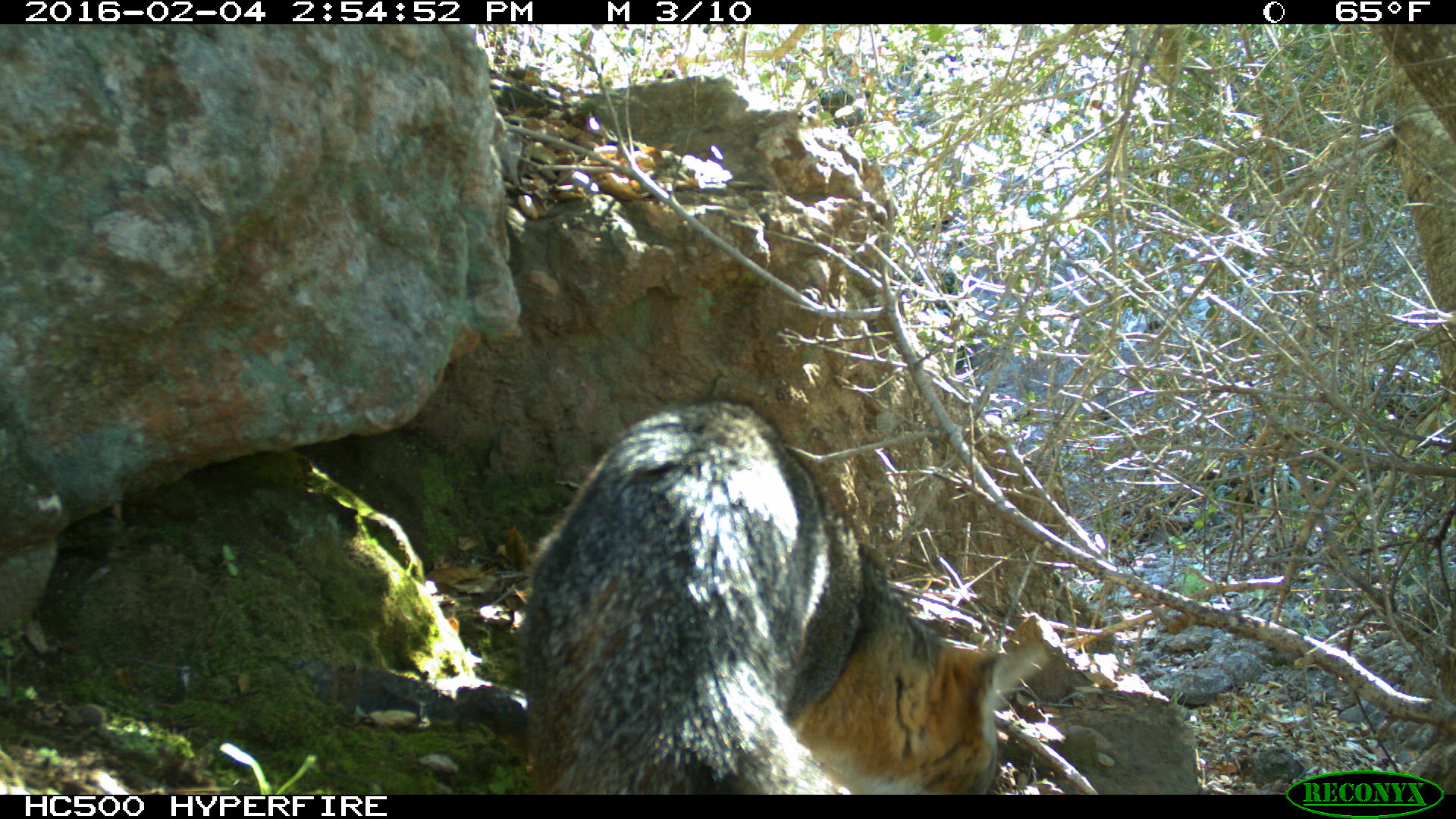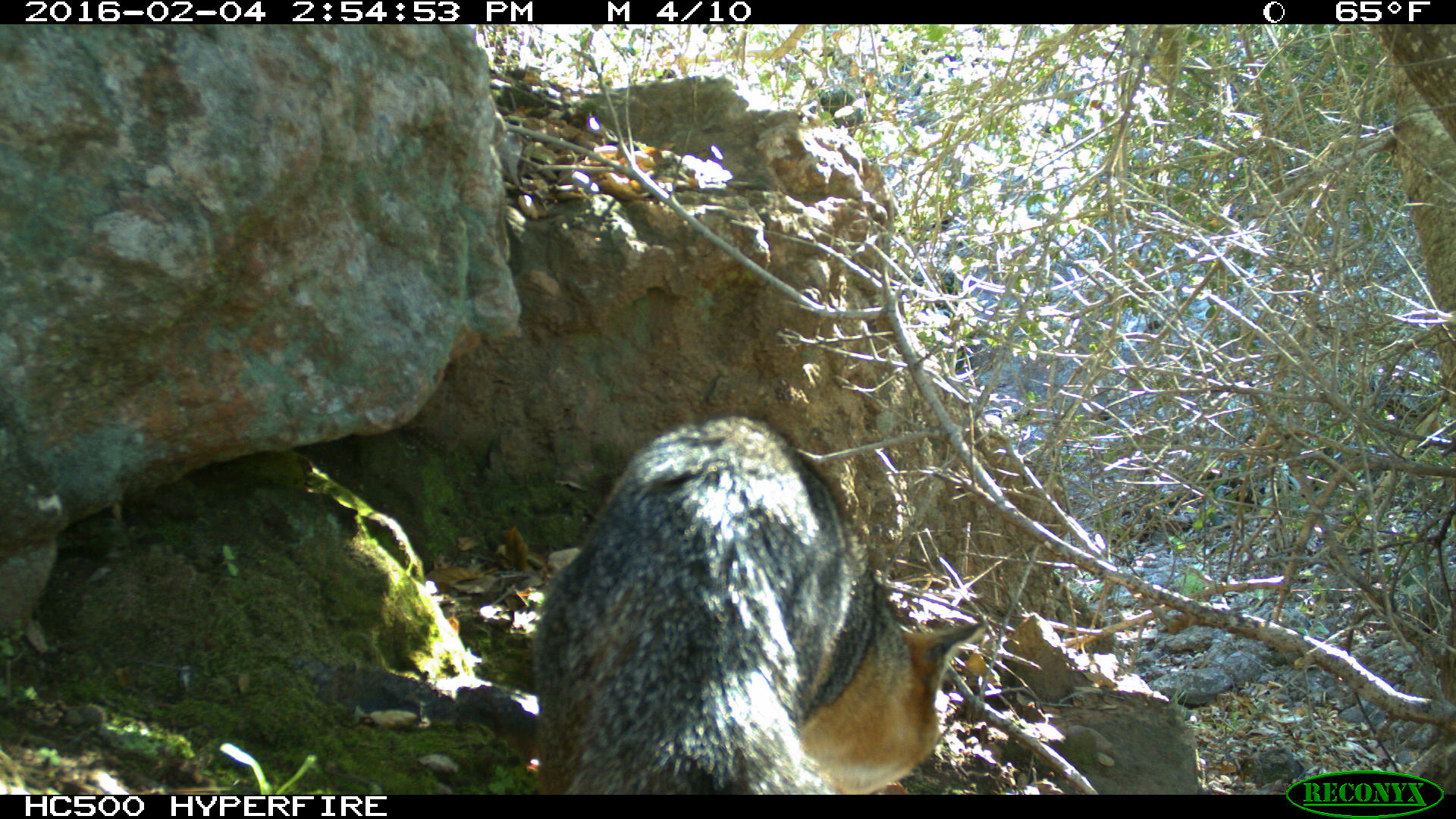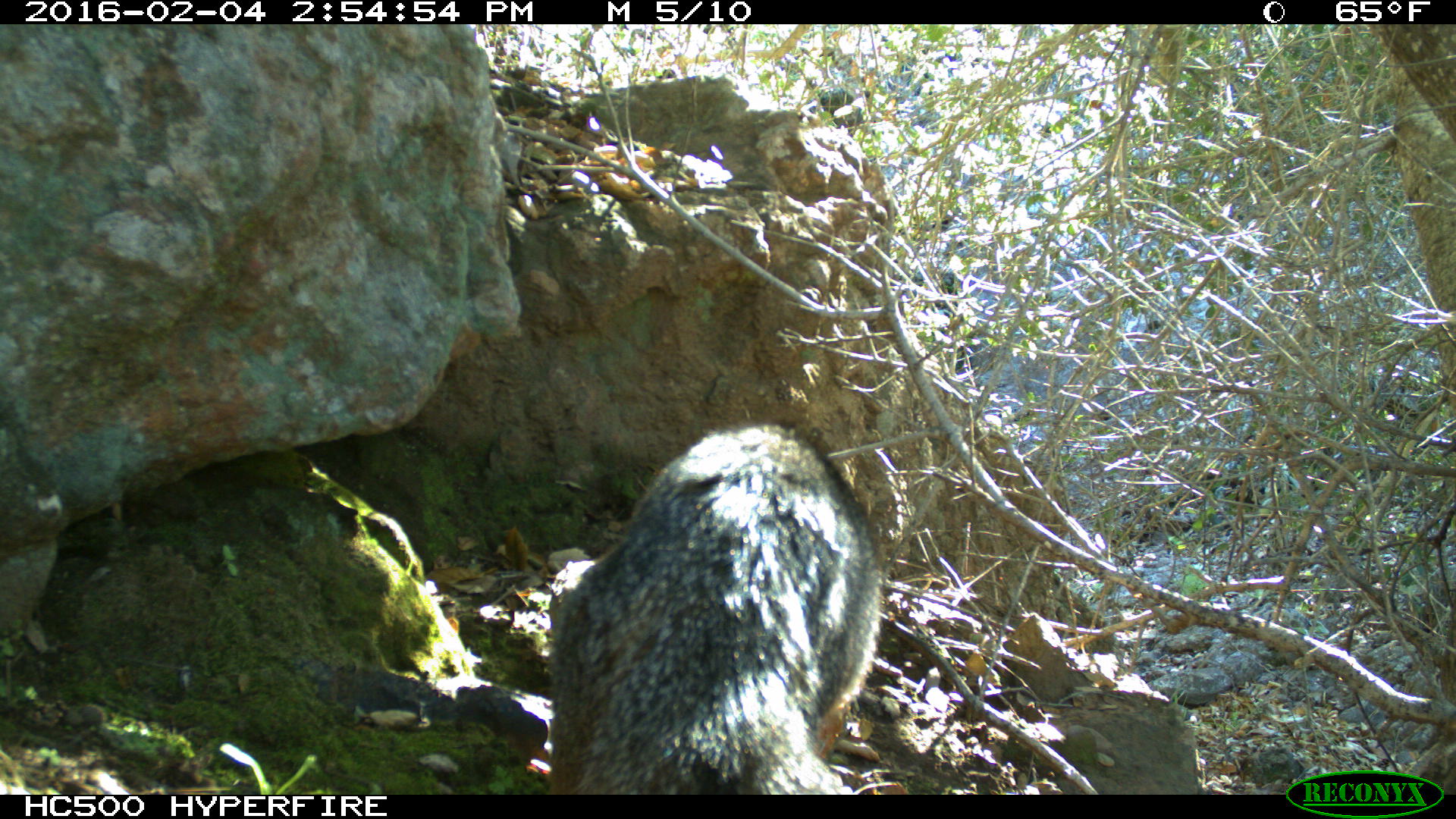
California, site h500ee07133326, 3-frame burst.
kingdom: Animalia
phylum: Chordata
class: Mammalia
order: Carnivora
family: Canidae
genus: Urocyon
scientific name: Urocyon littoralis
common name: island fox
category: fox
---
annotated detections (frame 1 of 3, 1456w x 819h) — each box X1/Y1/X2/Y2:
fox: 525/397/1047/794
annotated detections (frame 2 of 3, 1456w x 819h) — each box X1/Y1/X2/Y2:
fox: 532/413/987/795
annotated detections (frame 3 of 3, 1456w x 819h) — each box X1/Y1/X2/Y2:
fox: 548/423/880/794